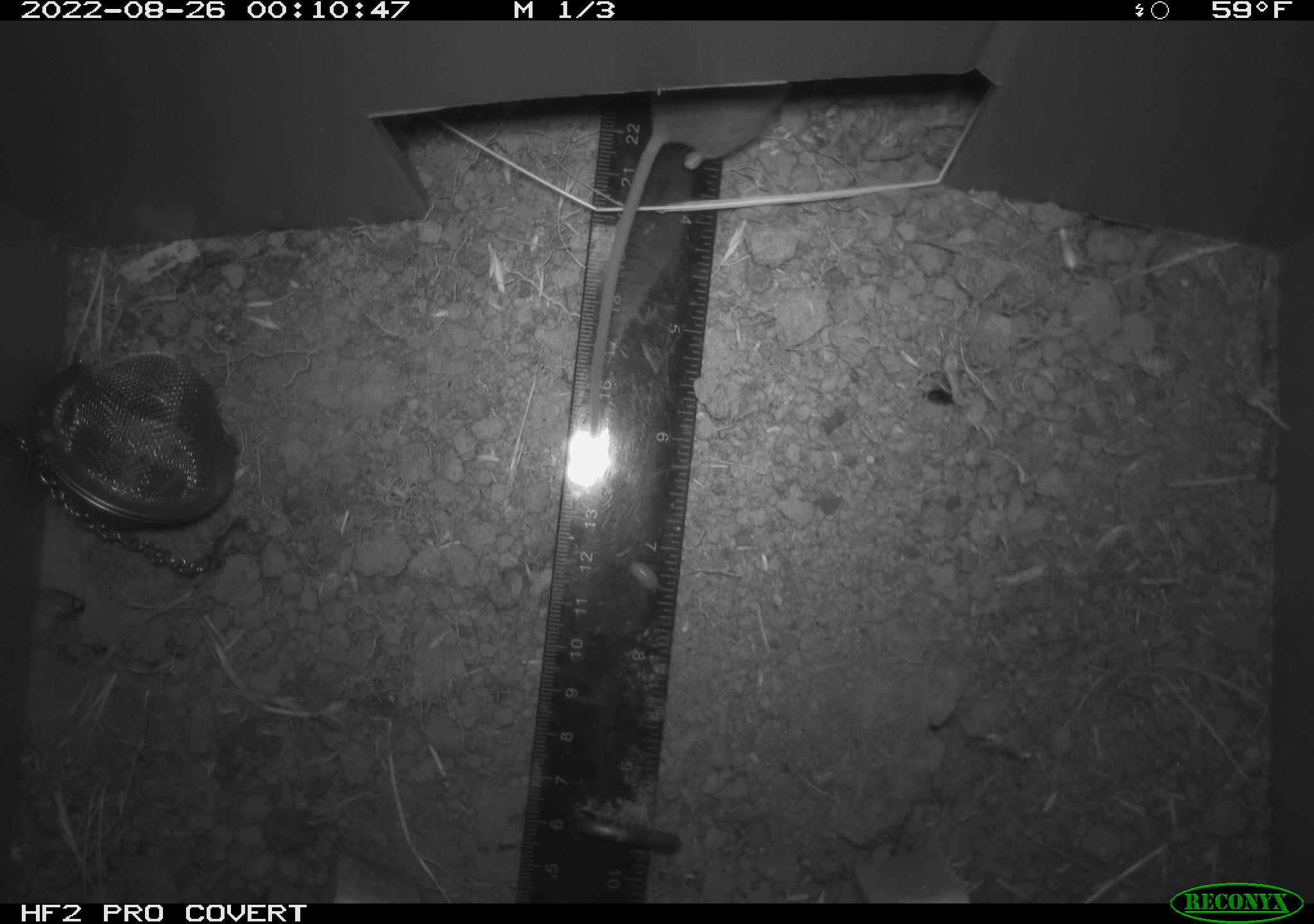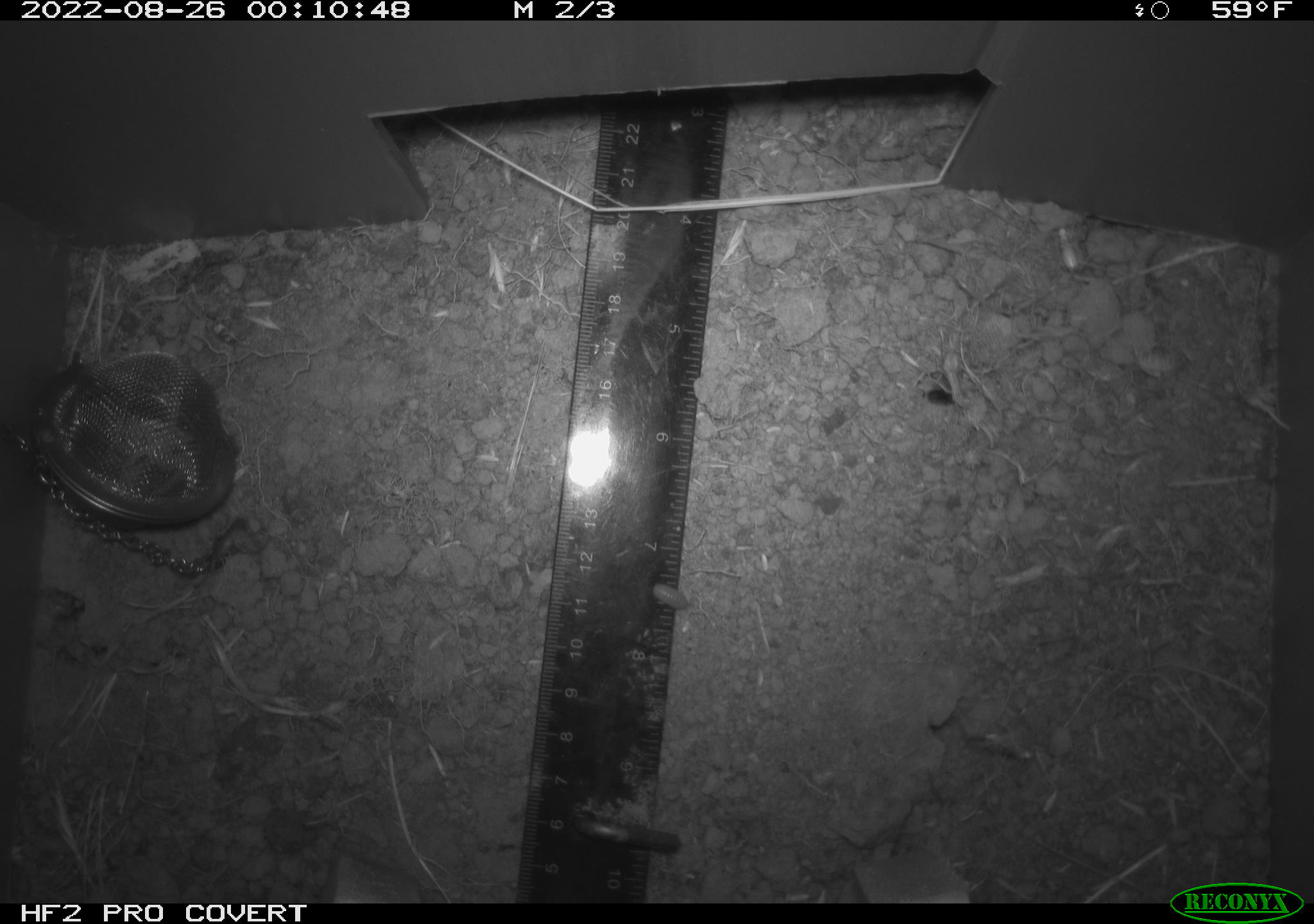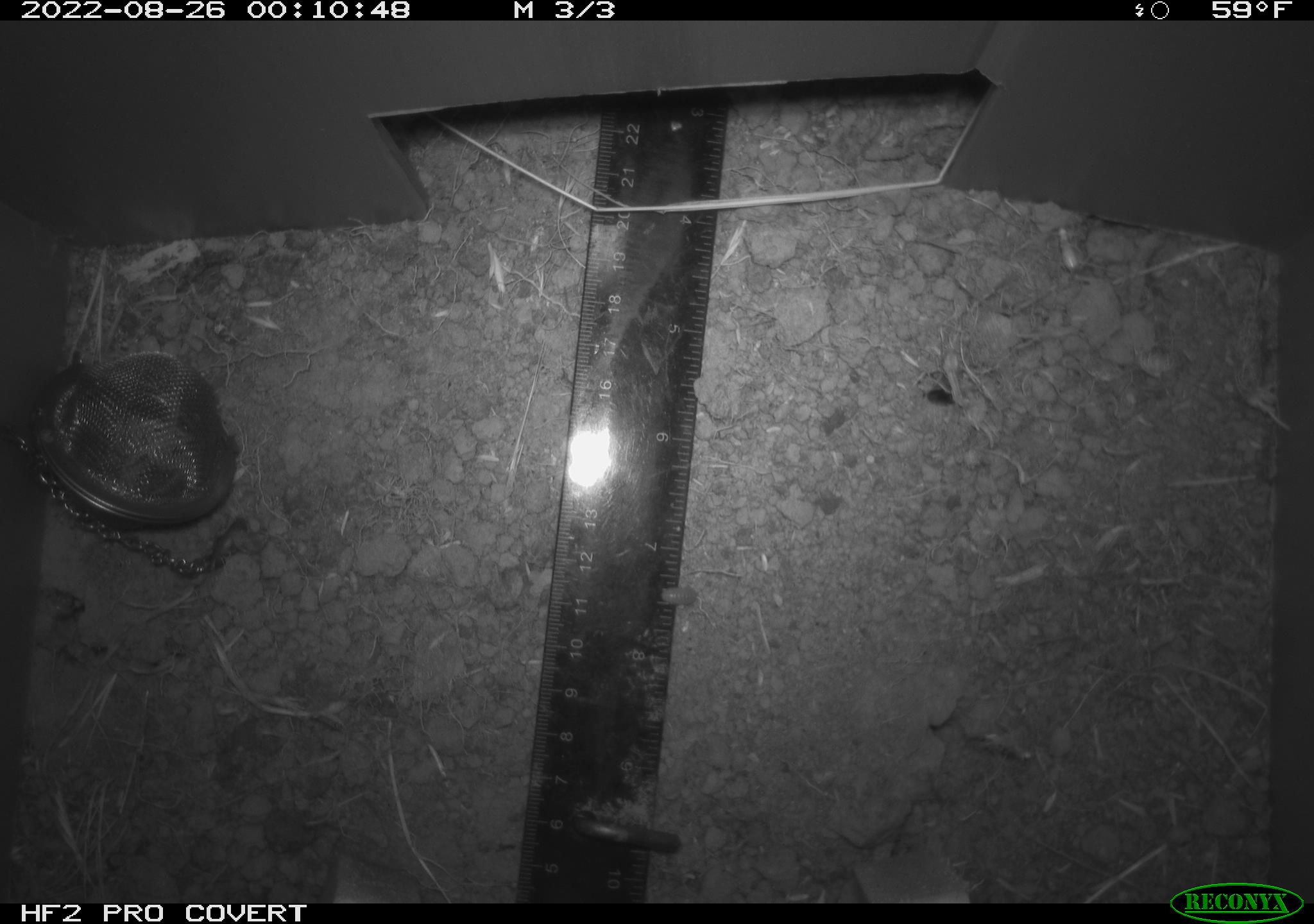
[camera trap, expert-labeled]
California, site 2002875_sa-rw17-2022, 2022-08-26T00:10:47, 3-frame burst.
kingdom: Animalia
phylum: Chordata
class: Mammalia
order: Rodentia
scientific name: Rodentia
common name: mouse species